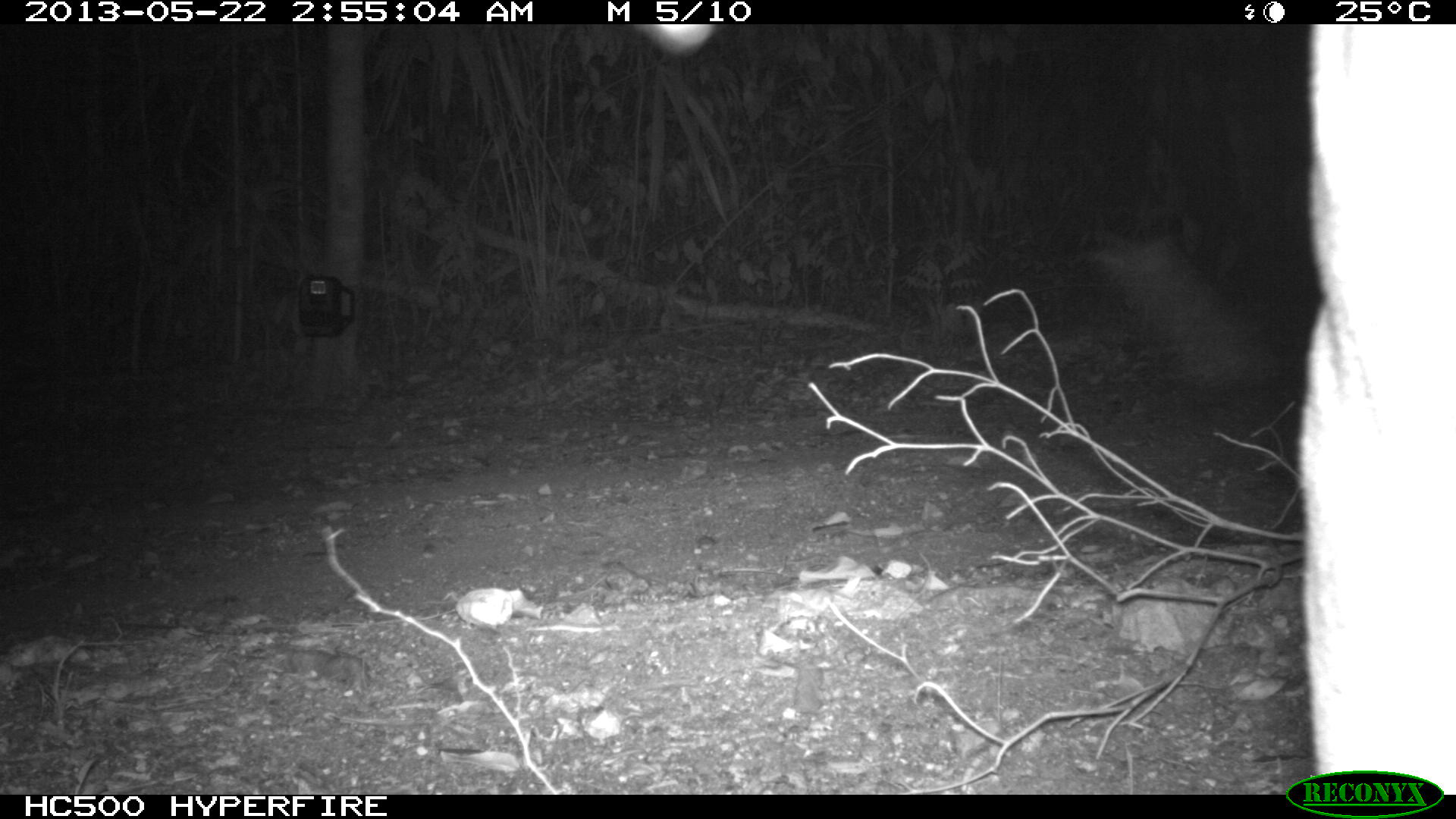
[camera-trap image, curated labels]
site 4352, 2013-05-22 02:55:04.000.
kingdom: Animalia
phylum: Chordata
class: Mammalia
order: Carnivora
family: Felidae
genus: Puma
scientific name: Puma concolor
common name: mountain lion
Puma concolor (mountain lion), count 1.